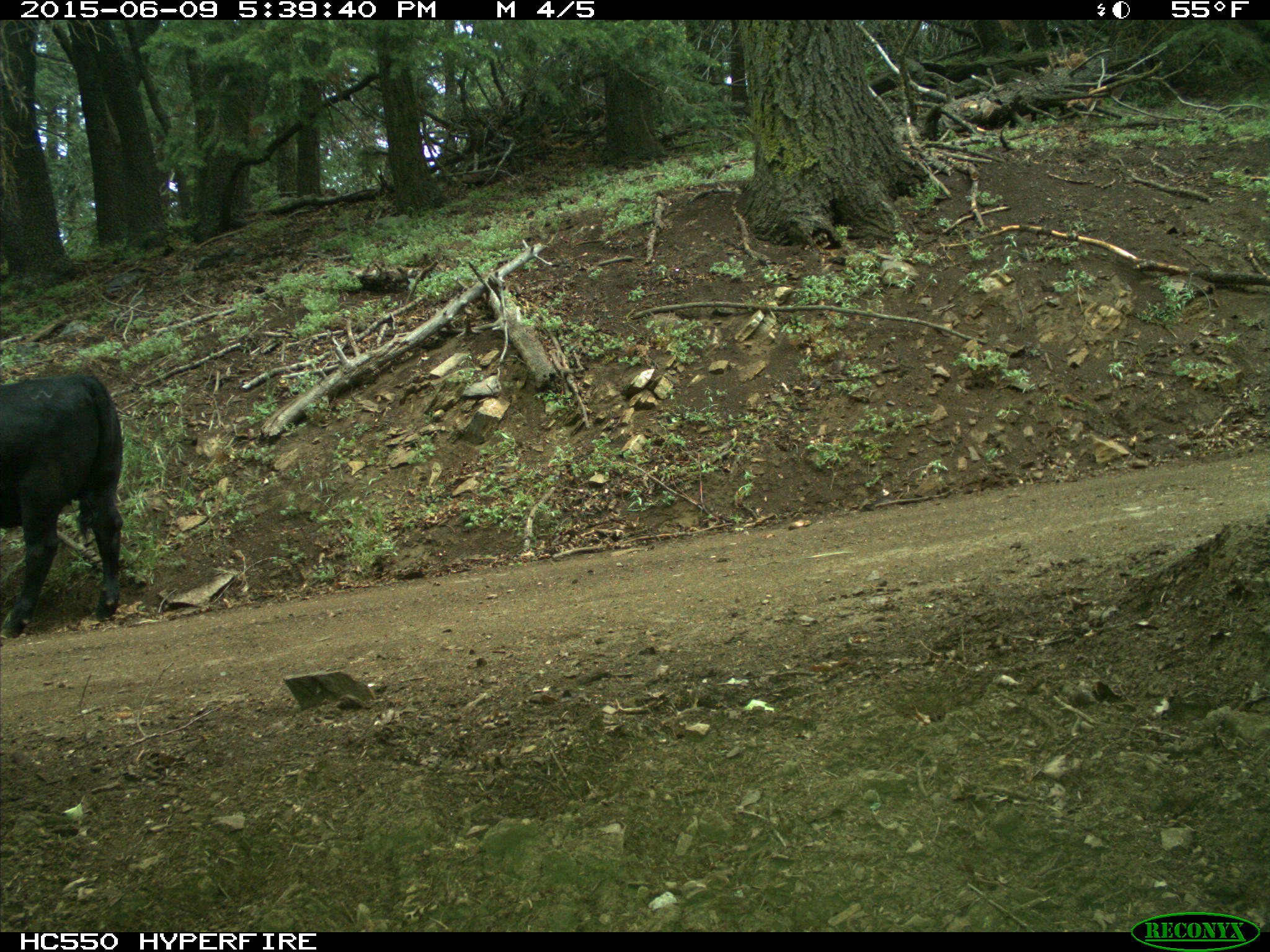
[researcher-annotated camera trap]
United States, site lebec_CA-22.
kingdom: Animalia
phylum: Chordata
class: Mammalia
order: Artiodactyla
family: Bovidae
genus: Bos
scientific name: Bos taurus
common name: domestic cow